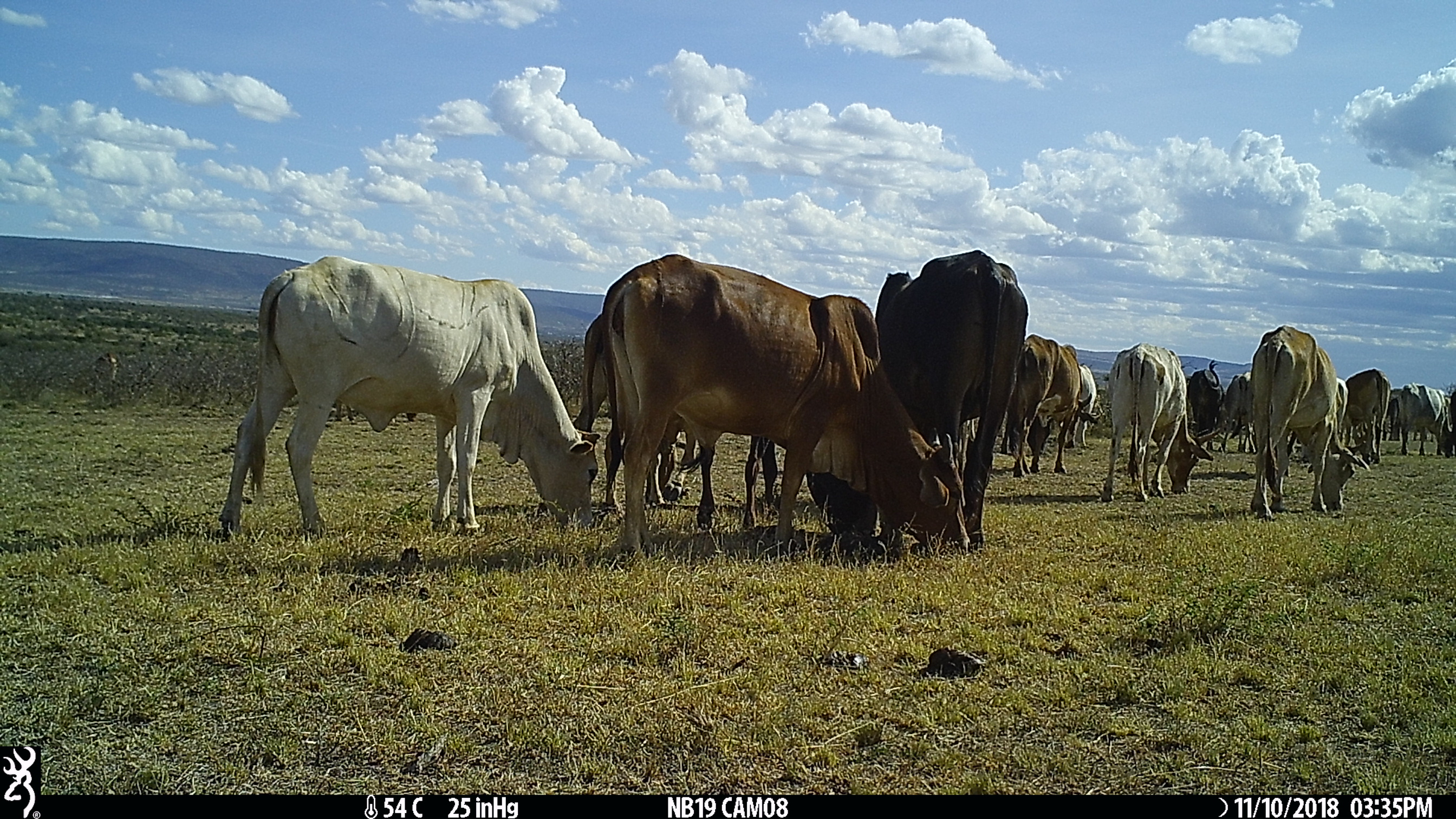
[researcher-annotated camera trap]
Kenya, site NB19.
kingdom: Animalia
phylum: Chordata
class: Mammalia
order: Artiodactyla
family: Bovidae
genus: Bos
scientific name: Bos taurus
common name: cattle